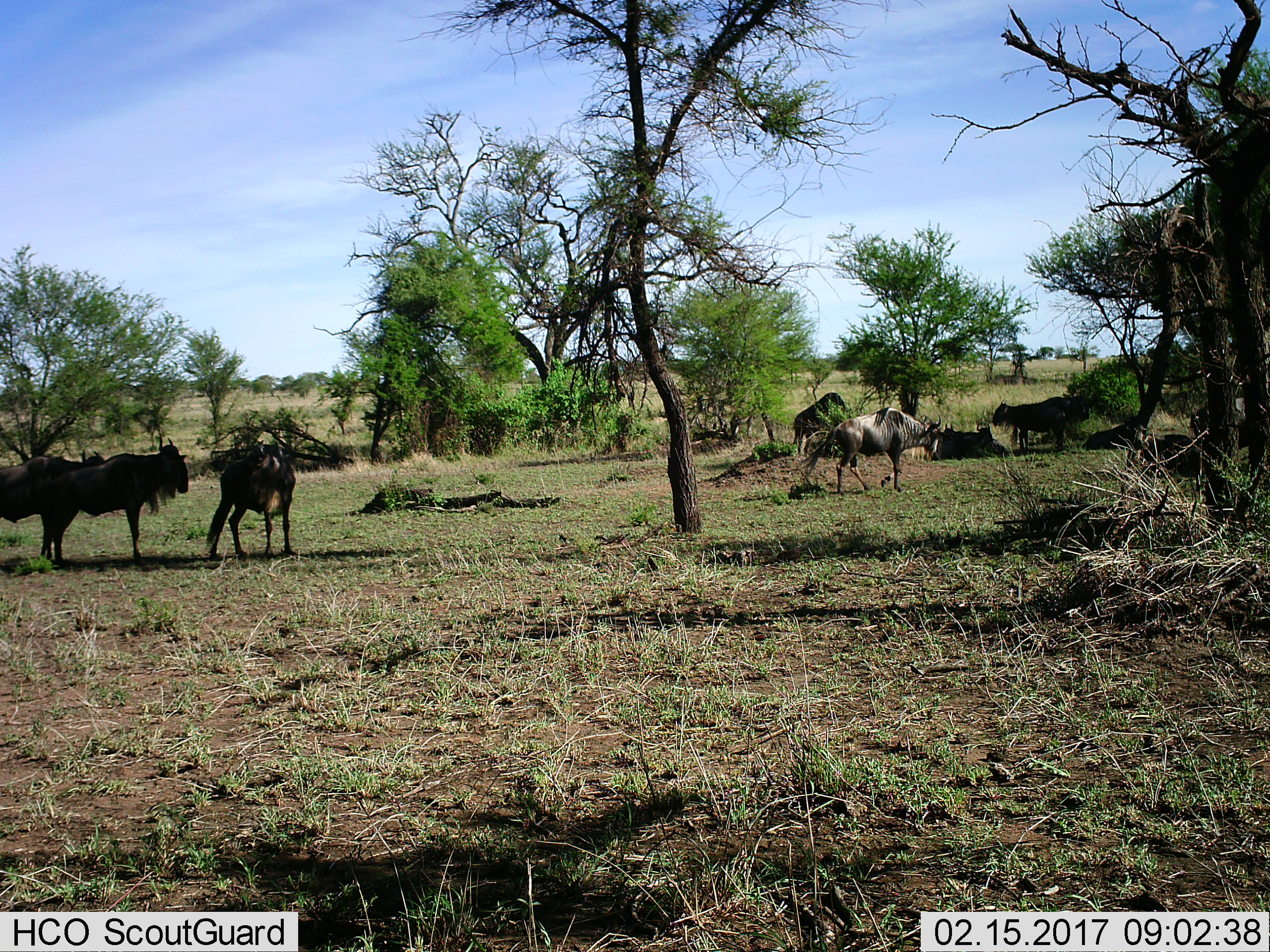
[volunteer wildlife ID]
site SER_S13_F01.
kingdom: Animalia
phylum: Chordata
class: Mammalia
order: Artiodactyla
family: Bovidae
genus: Connochaetes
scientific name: Connochaetes taurinus taurinus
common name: blue wildebeest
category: wildebeestblue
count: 9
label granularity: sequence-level